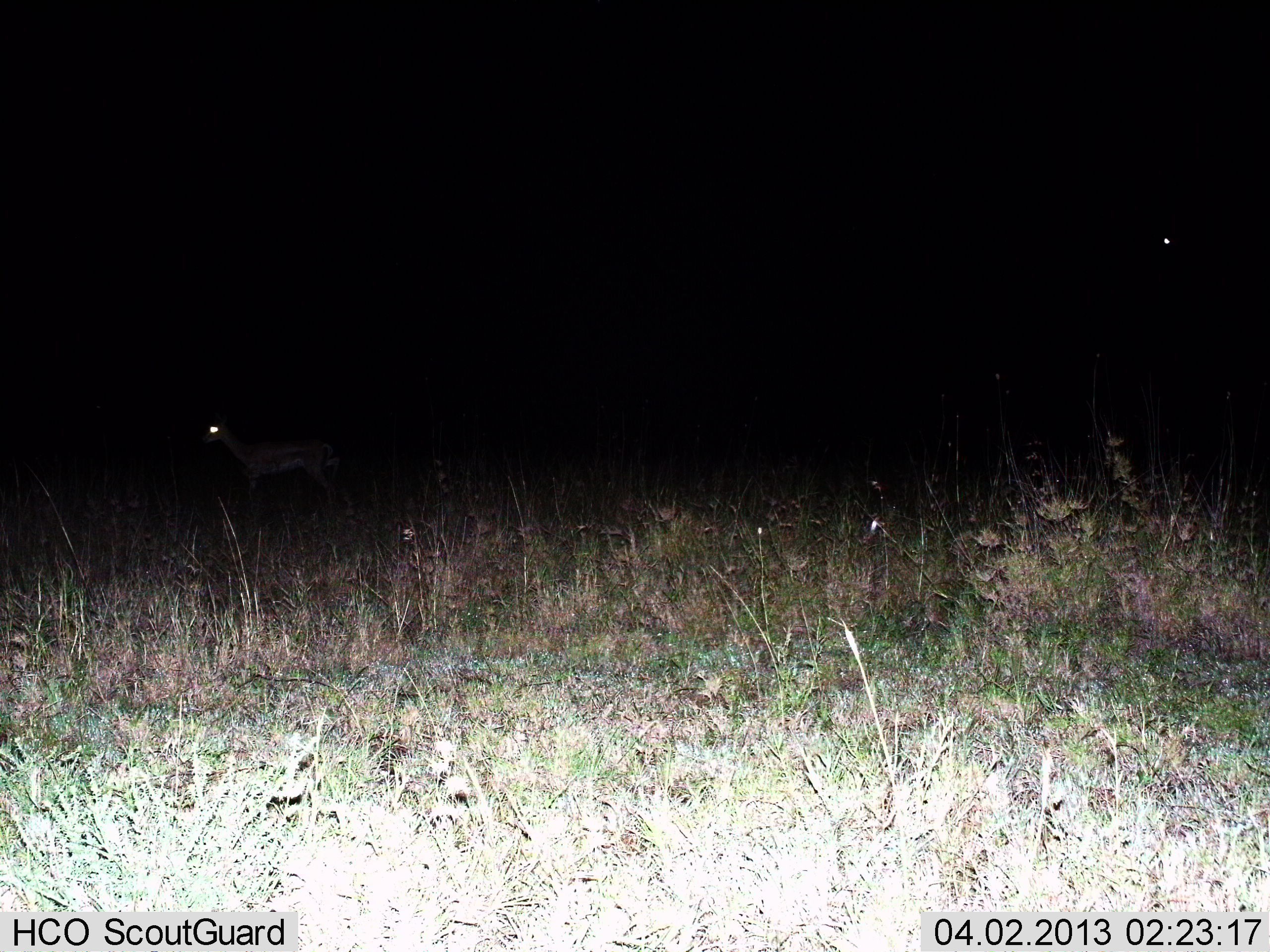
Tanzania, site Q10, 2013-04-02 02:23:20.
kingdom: Animalia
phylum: Chordata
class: Mammalia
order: Artiodactyla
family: Bovidae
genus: Eudorcas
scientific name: Eudorcas thomsonii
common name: thomson's gazelle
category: gazellethomsons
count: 1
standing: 100%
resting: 0%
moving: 0%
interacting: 0%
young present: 10%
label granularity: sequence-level